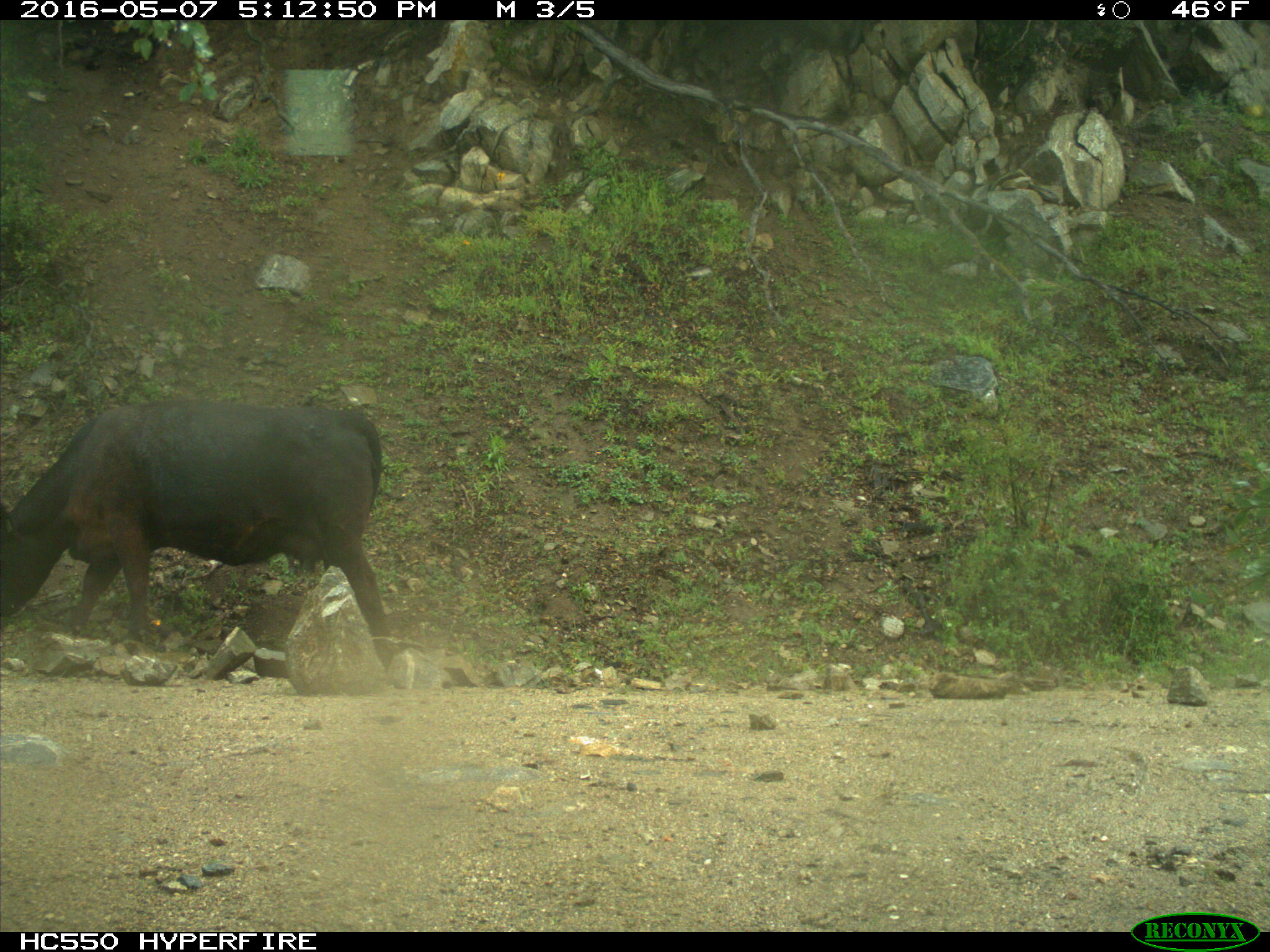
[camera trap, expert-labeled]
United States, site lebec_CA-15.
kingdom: Animalia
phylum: Chordata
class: Mammalia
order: Artiodactyla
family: Bovidae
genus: Bos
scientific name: Bos taurus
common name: domestic cow